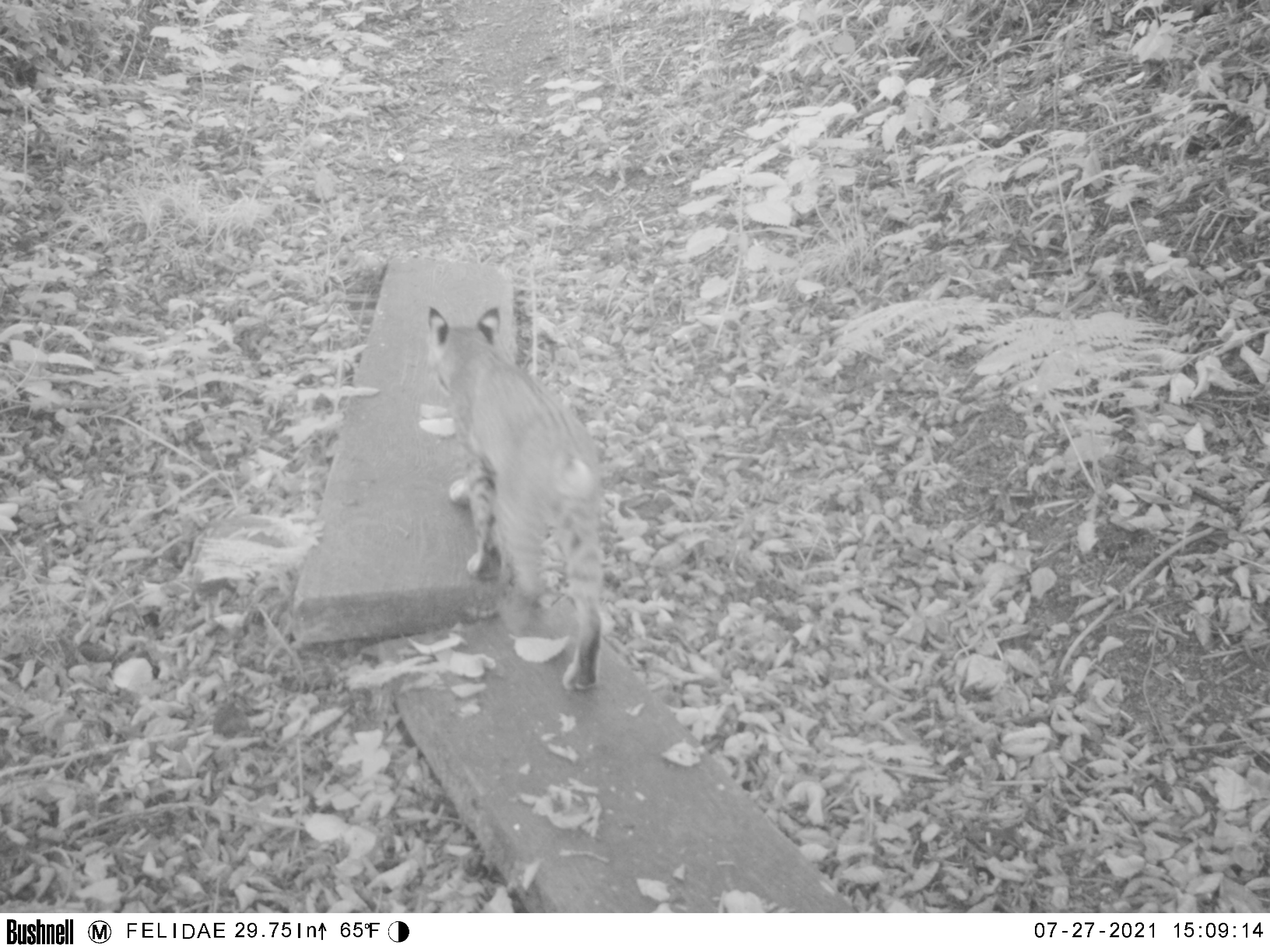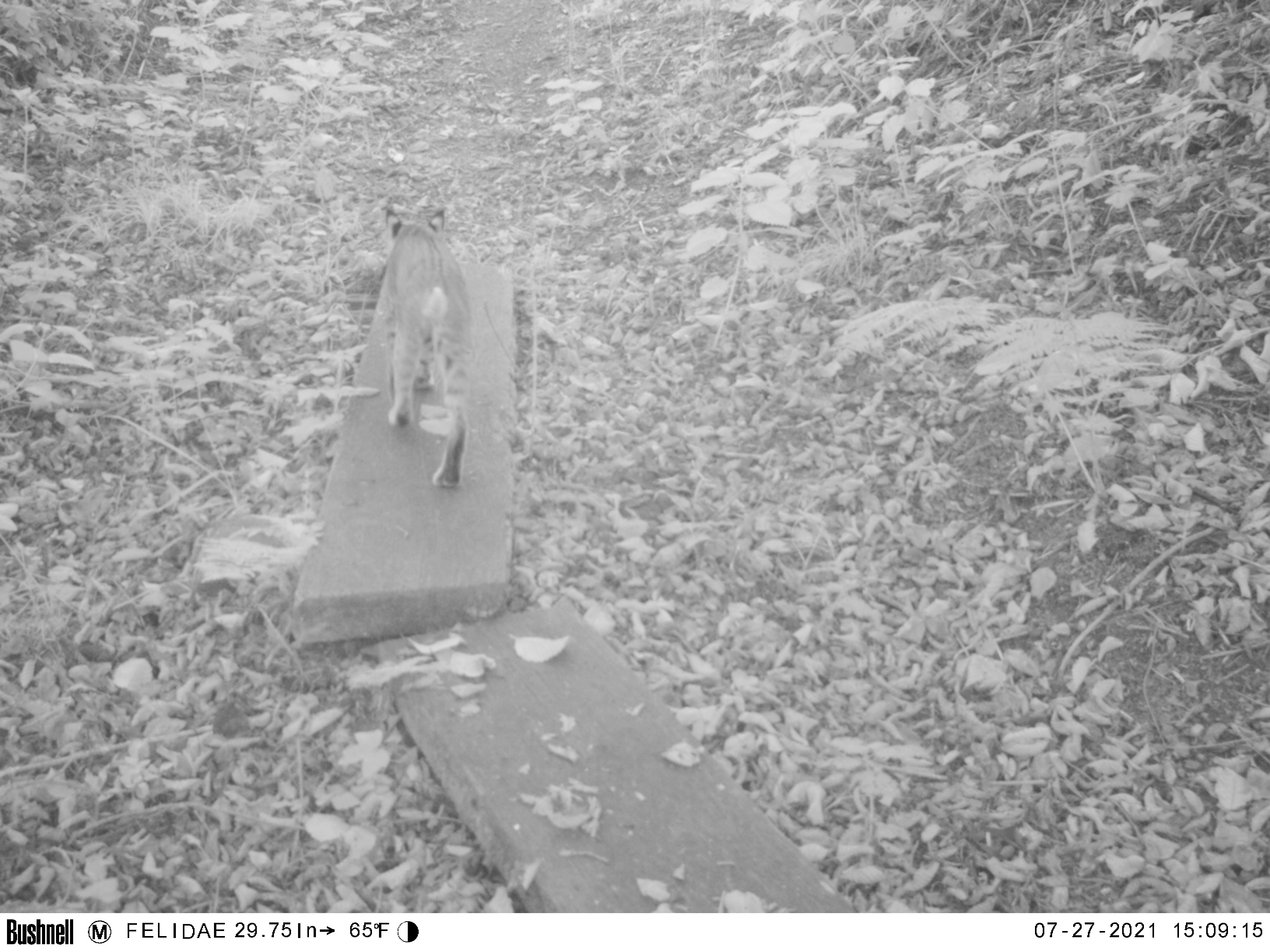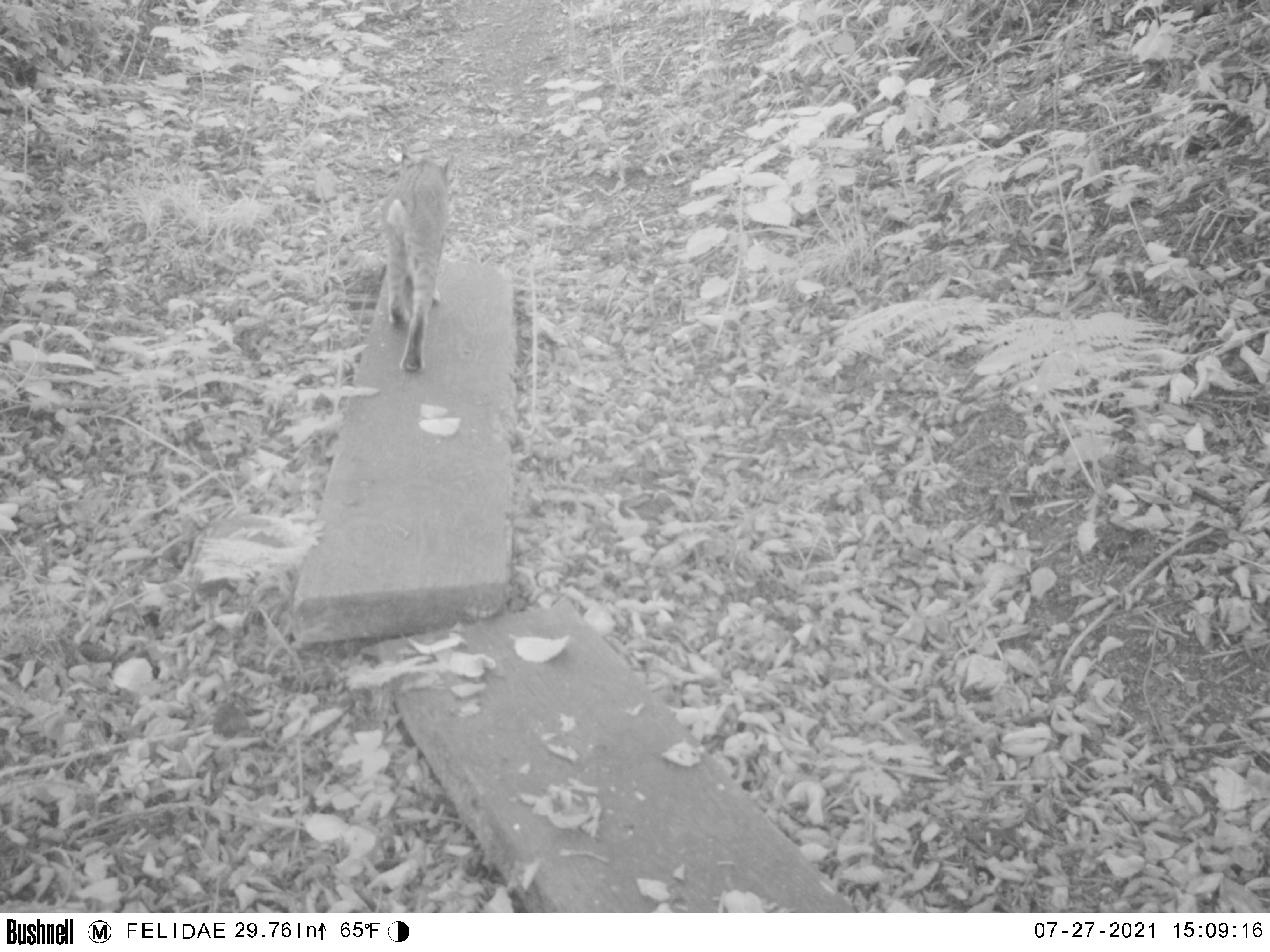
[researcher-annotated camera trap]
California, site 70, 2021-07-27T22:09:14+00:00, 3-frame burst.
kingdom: Animalia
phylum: Chordata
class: Mammalia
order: Carnivora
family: Felidae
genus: Lynx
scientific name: Lynx rufus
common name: bobcat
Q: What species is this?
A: Bobcat (Lynx rufus).